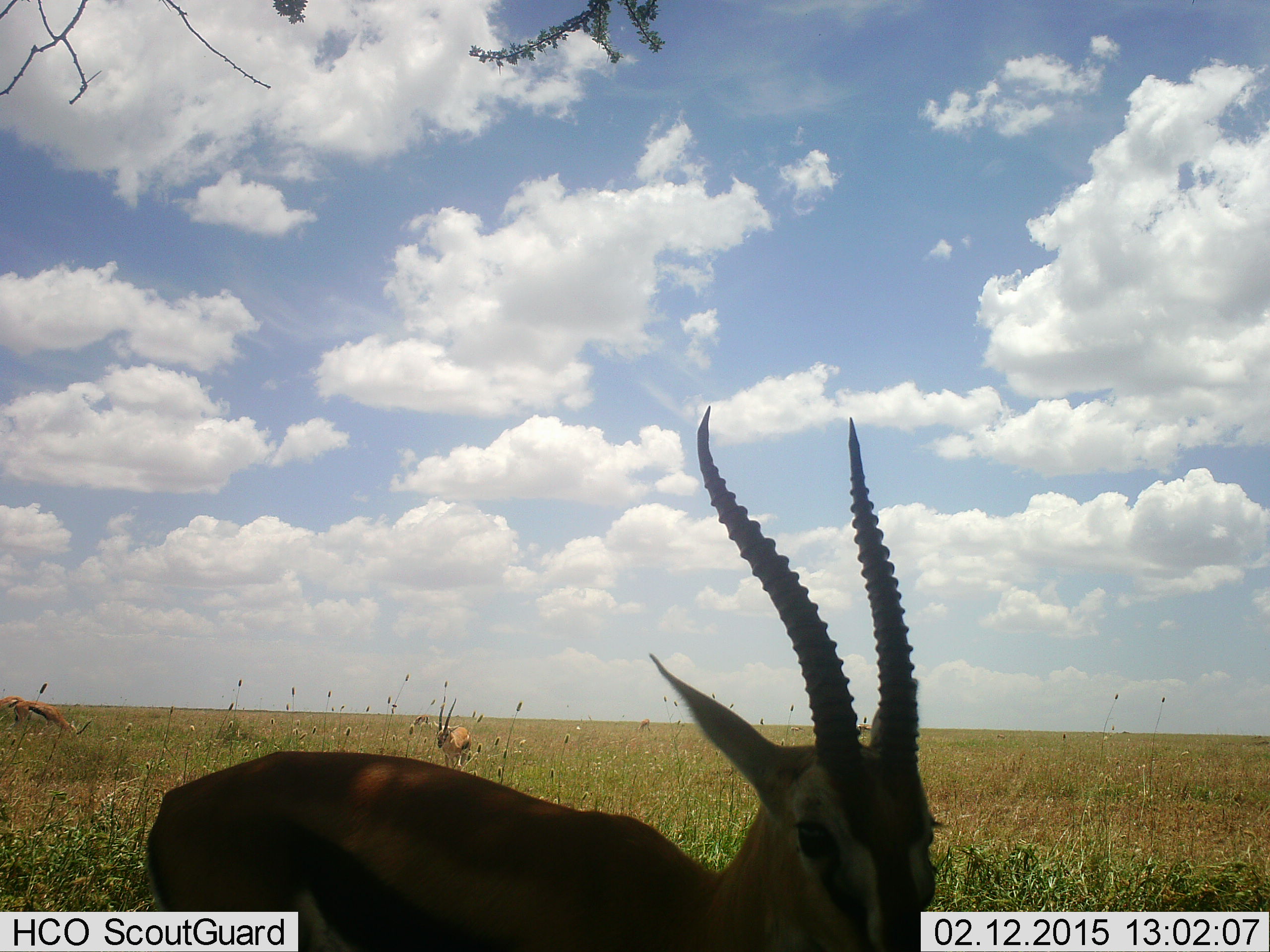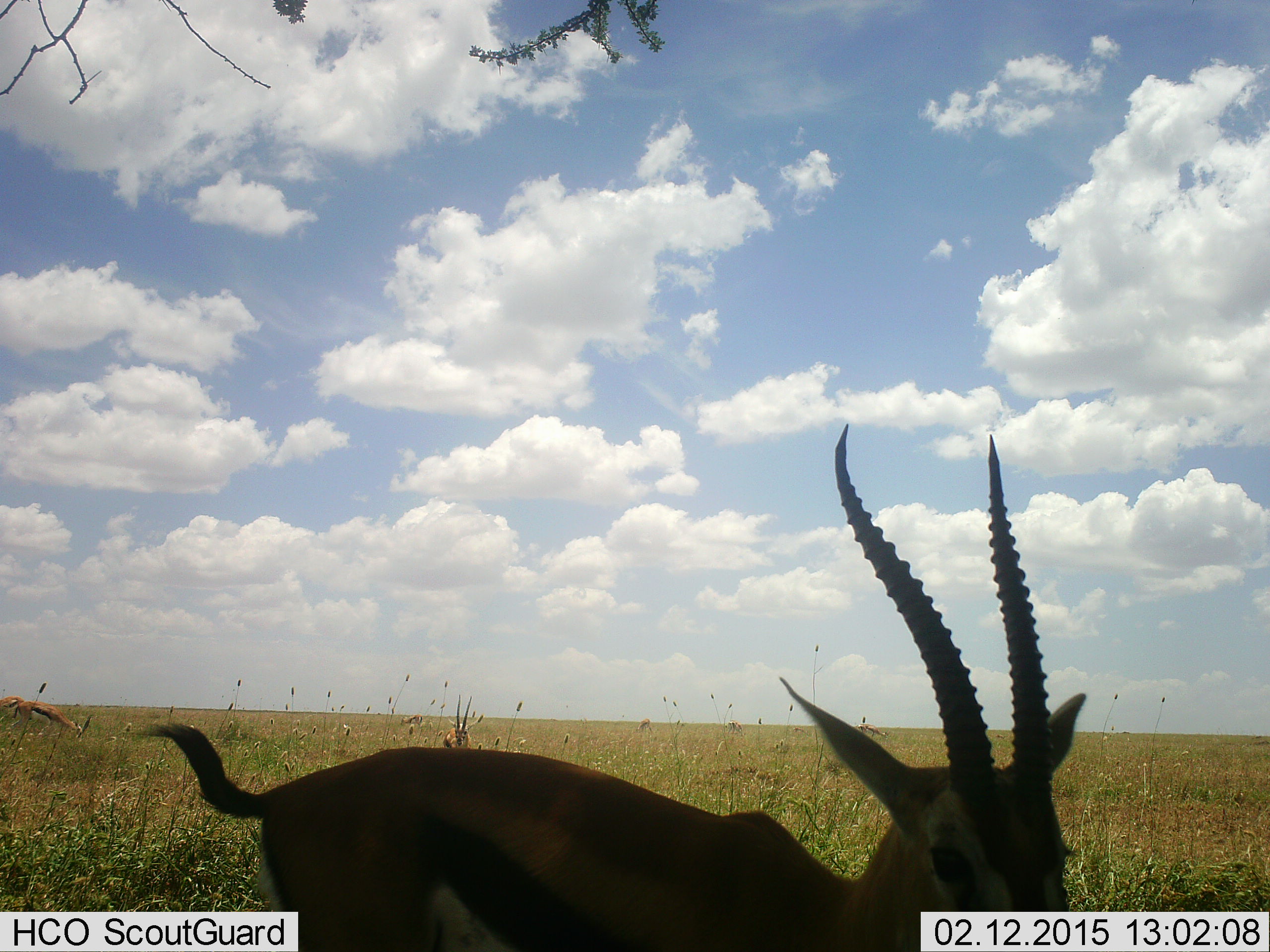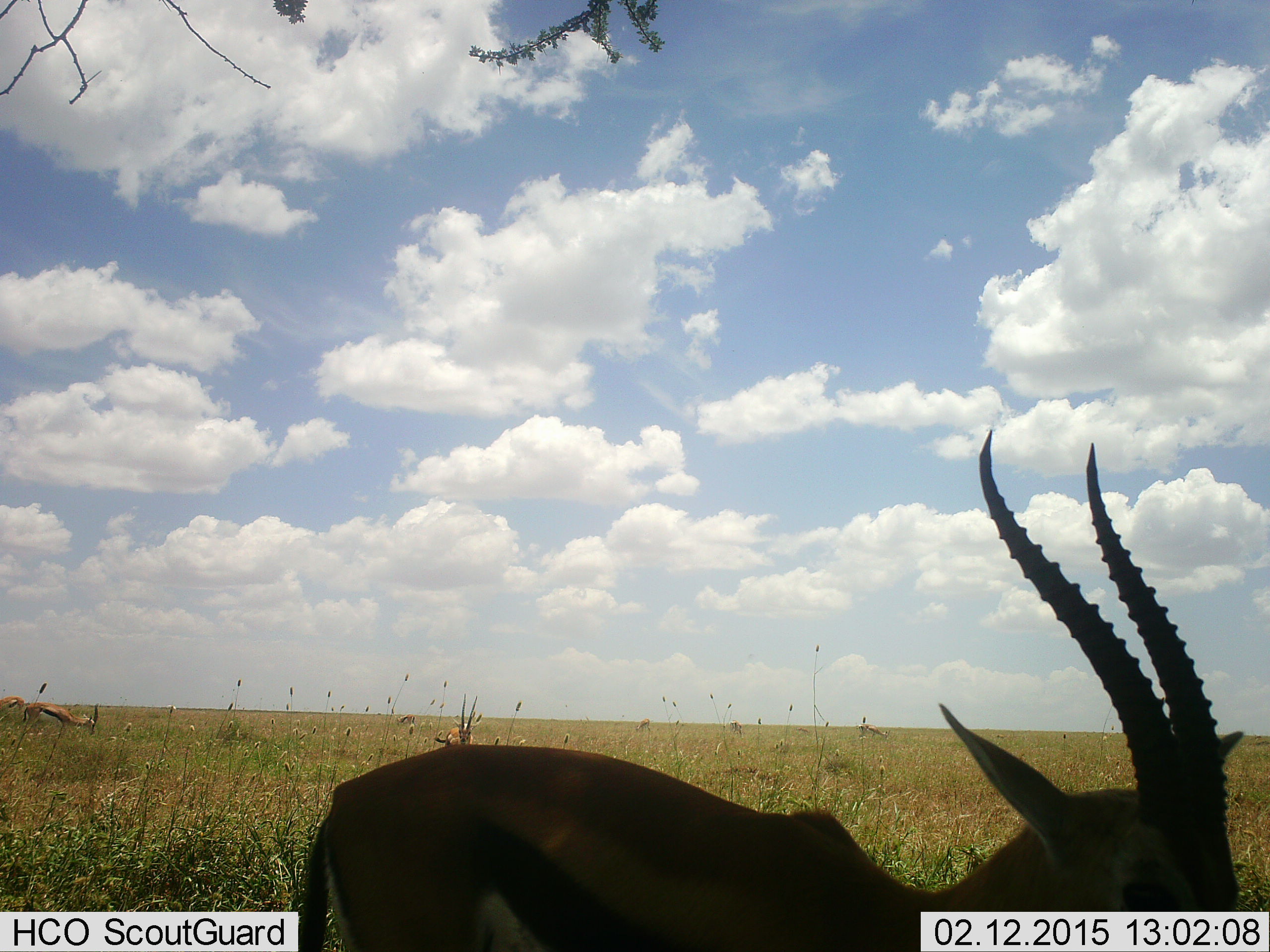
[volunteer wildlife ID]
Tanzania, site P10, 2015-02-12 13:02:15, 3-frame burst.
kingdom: Animalia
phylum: Chordata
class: Mammalia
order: Artiodactyla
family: Bovidae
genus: Eudorcas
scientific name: Eudorcas thomsonii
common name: thomson's gazelle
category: gazellethomsons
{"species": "gazellethomsons (thomson's gazelle) (Eudorcas thomsonii)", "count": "3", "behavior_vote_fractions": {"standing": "70%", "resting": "0%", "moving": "50%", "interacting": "0%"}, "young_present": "0%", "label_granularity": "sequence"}